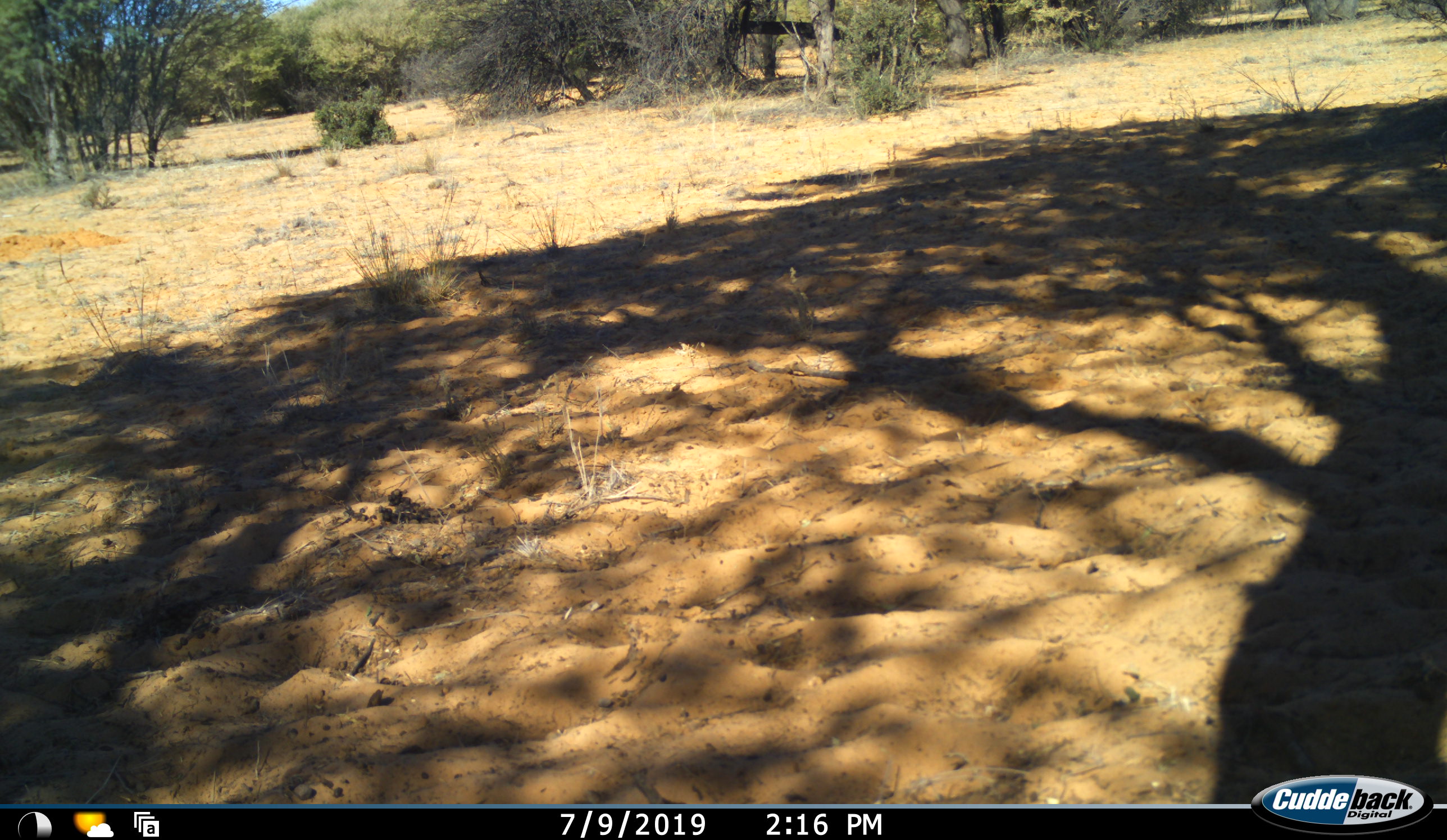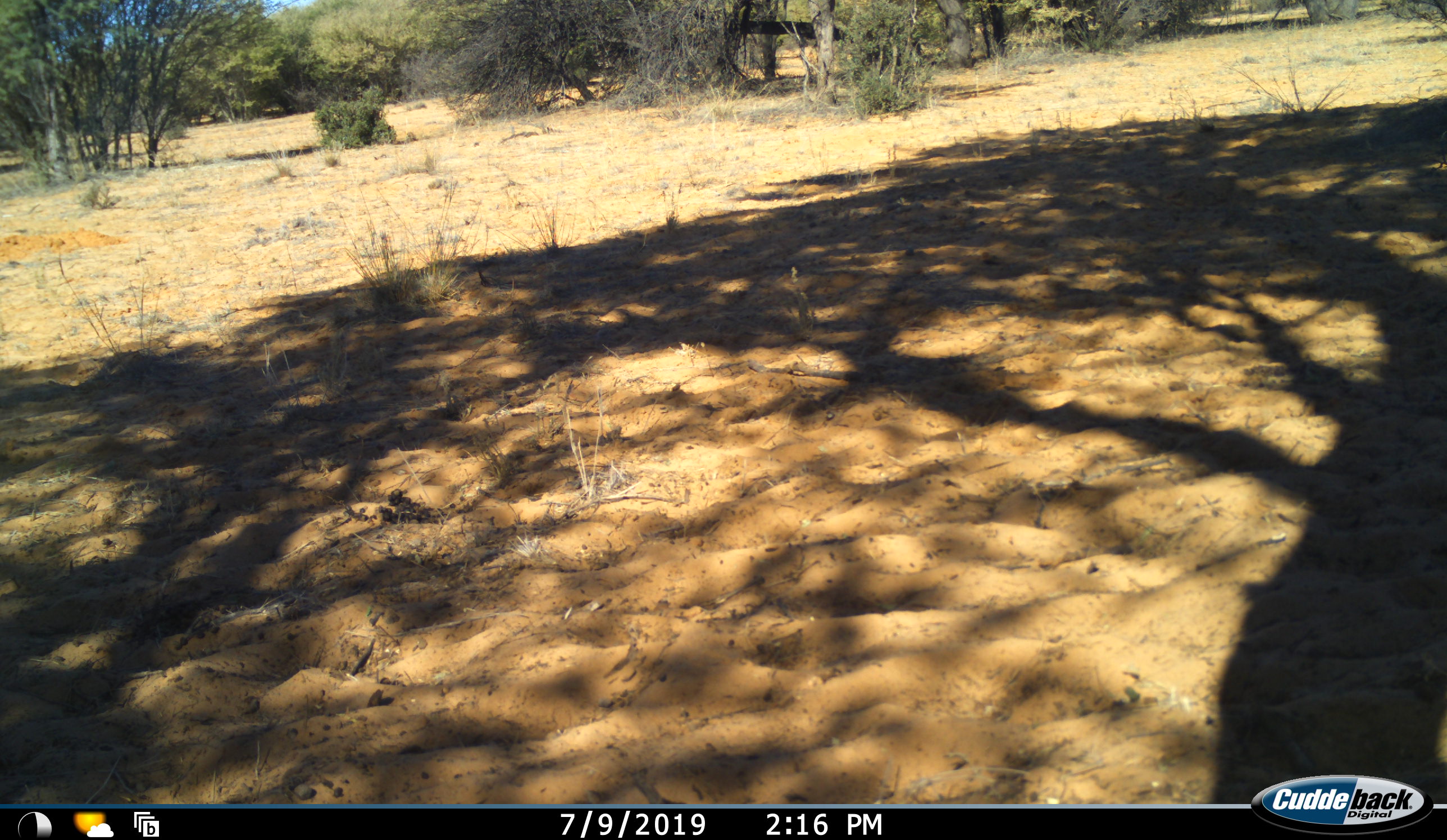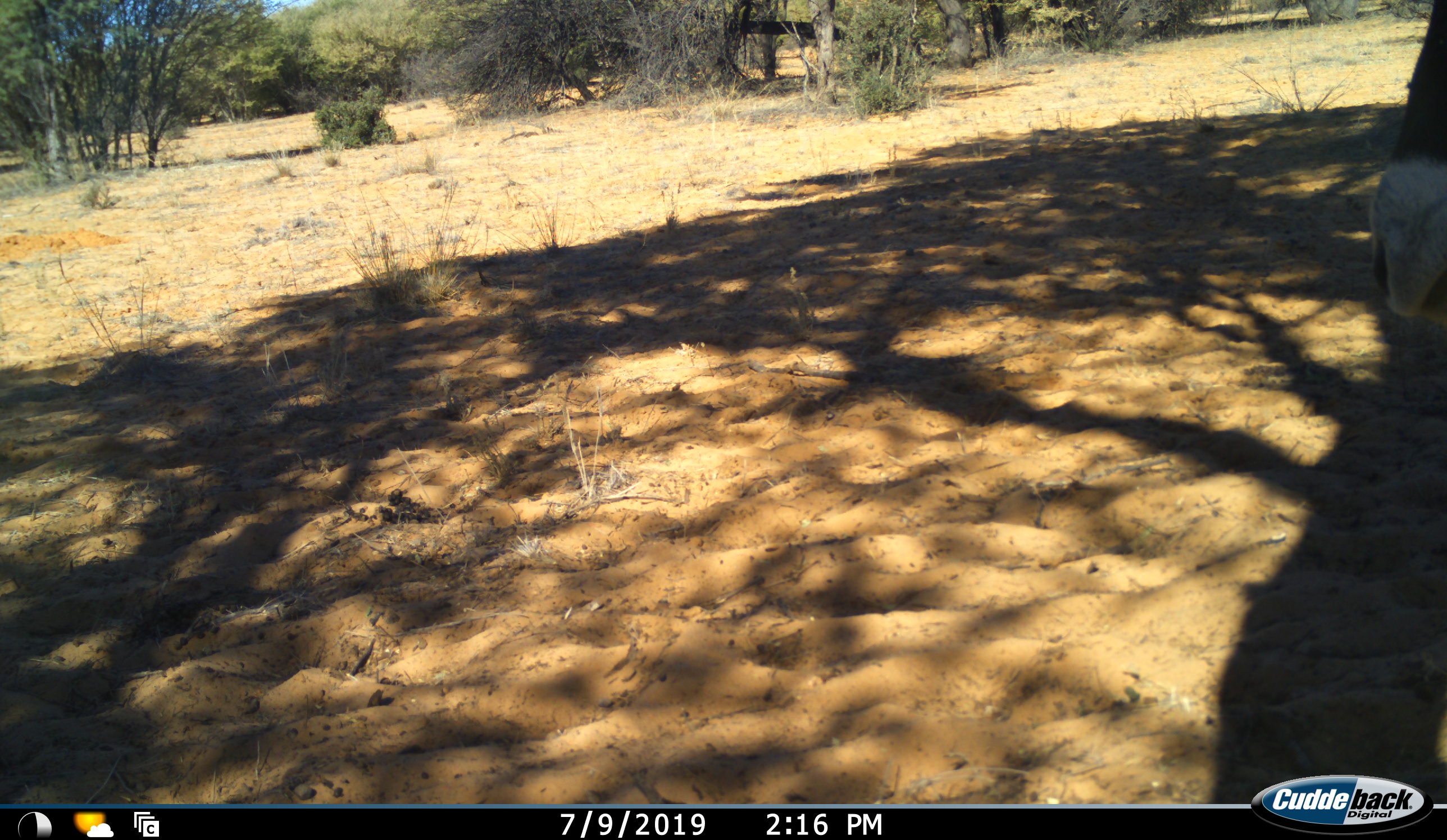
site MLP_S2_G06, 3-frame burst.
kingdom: Animalia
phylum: Chordata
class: Mammalia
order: Artiodactyla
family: Bovidae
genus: Oryx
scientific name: Oryx gazella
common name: gemsbok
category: oryx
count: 1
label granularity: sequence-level